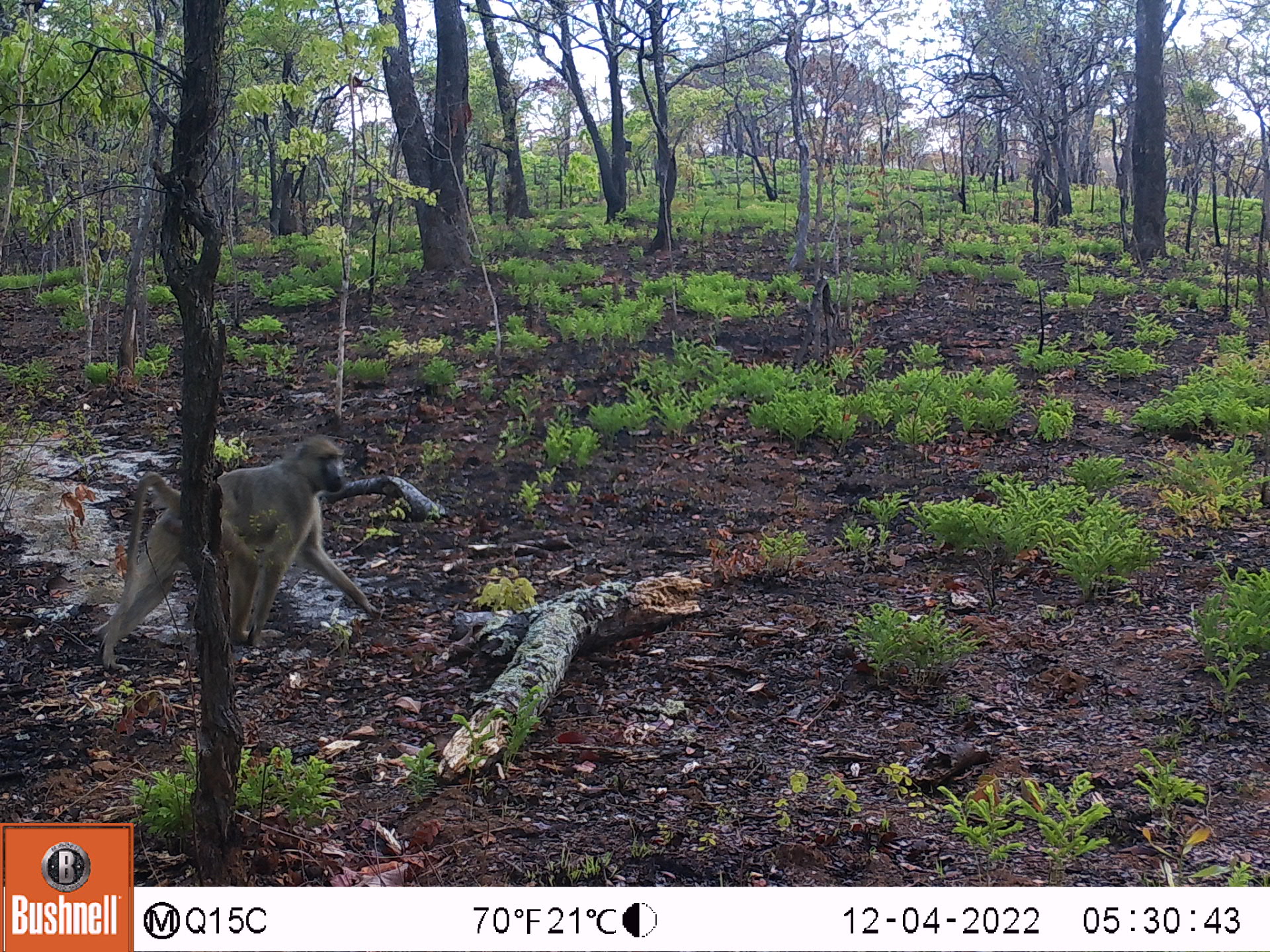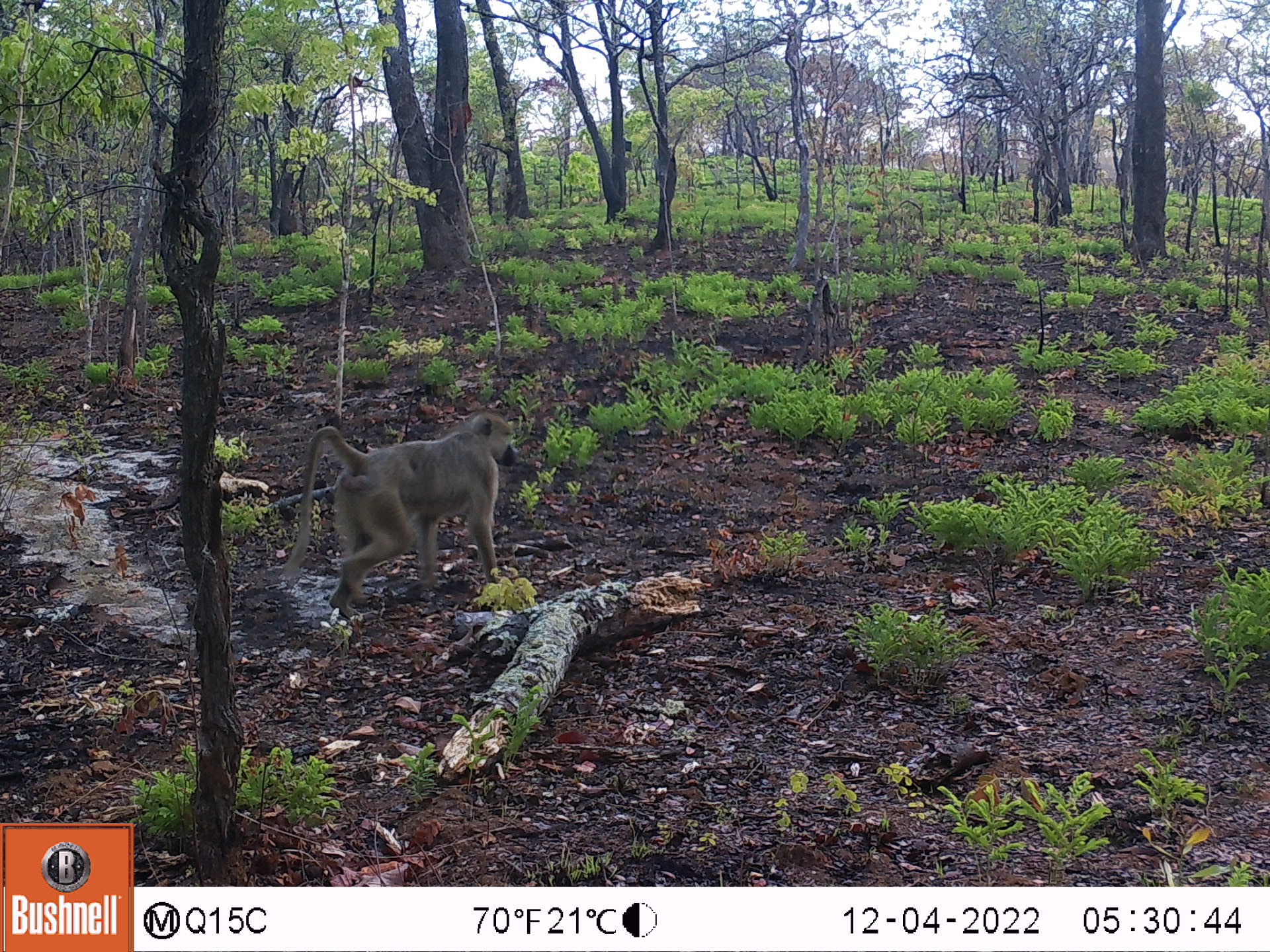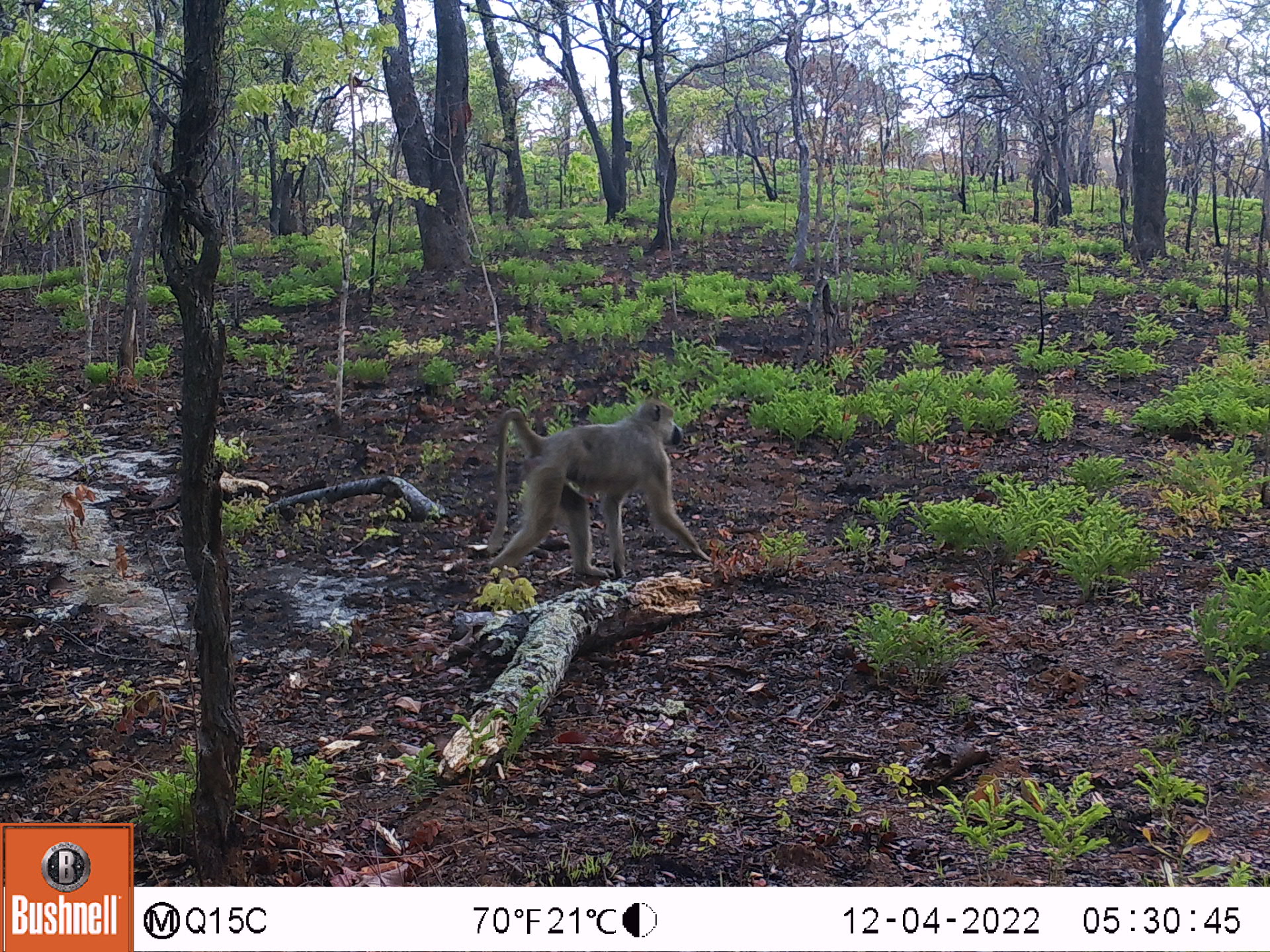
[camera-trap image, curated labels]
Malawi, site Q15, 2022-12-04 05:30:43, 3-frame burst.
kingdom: Animalia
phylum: Chordata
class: Mammalia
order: Primates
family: Cercopithecidae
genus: Papio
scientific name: Papio cynocephalus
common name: yellow baboon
Yellow baboon (Papio cynocephalus), count 1.